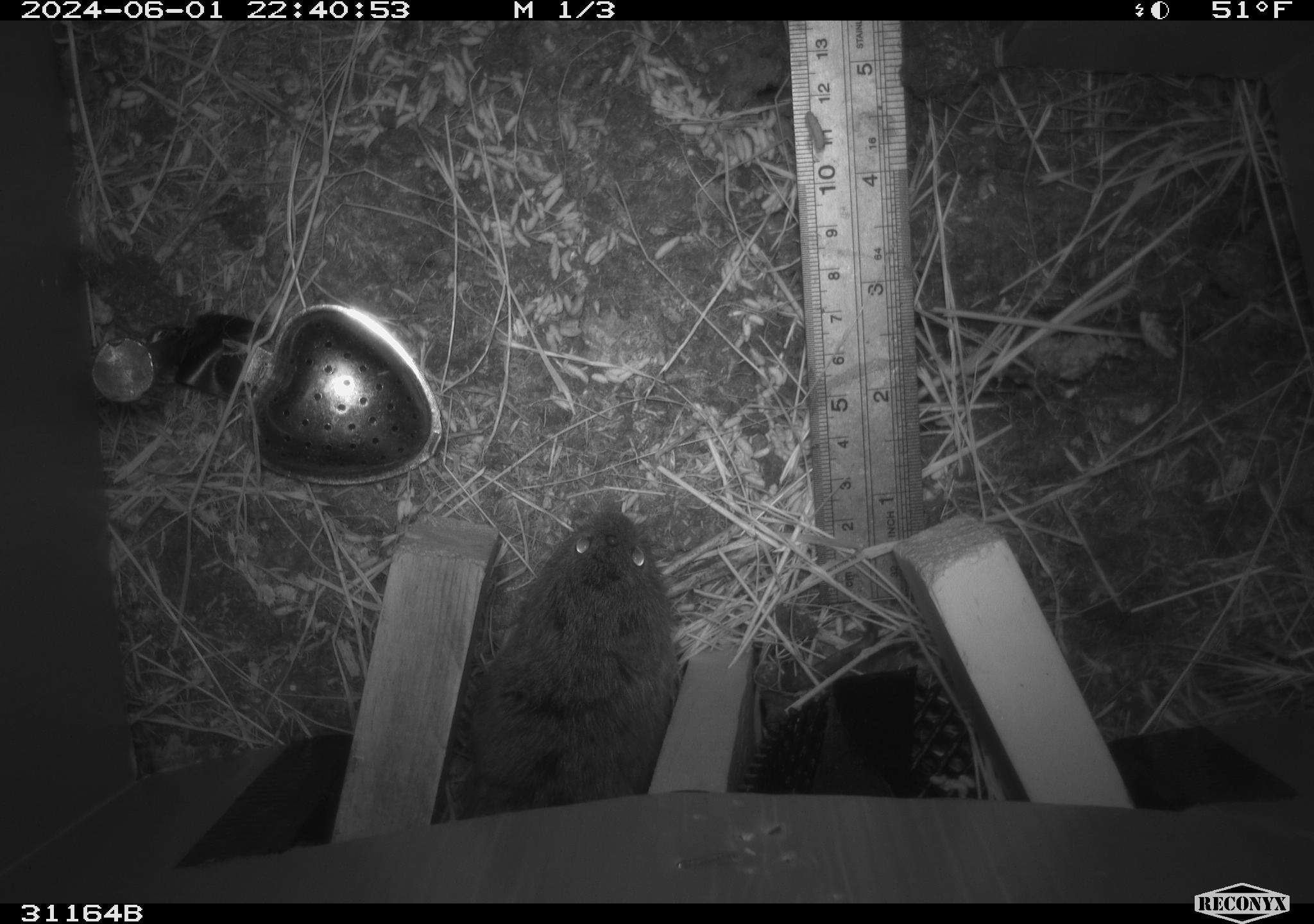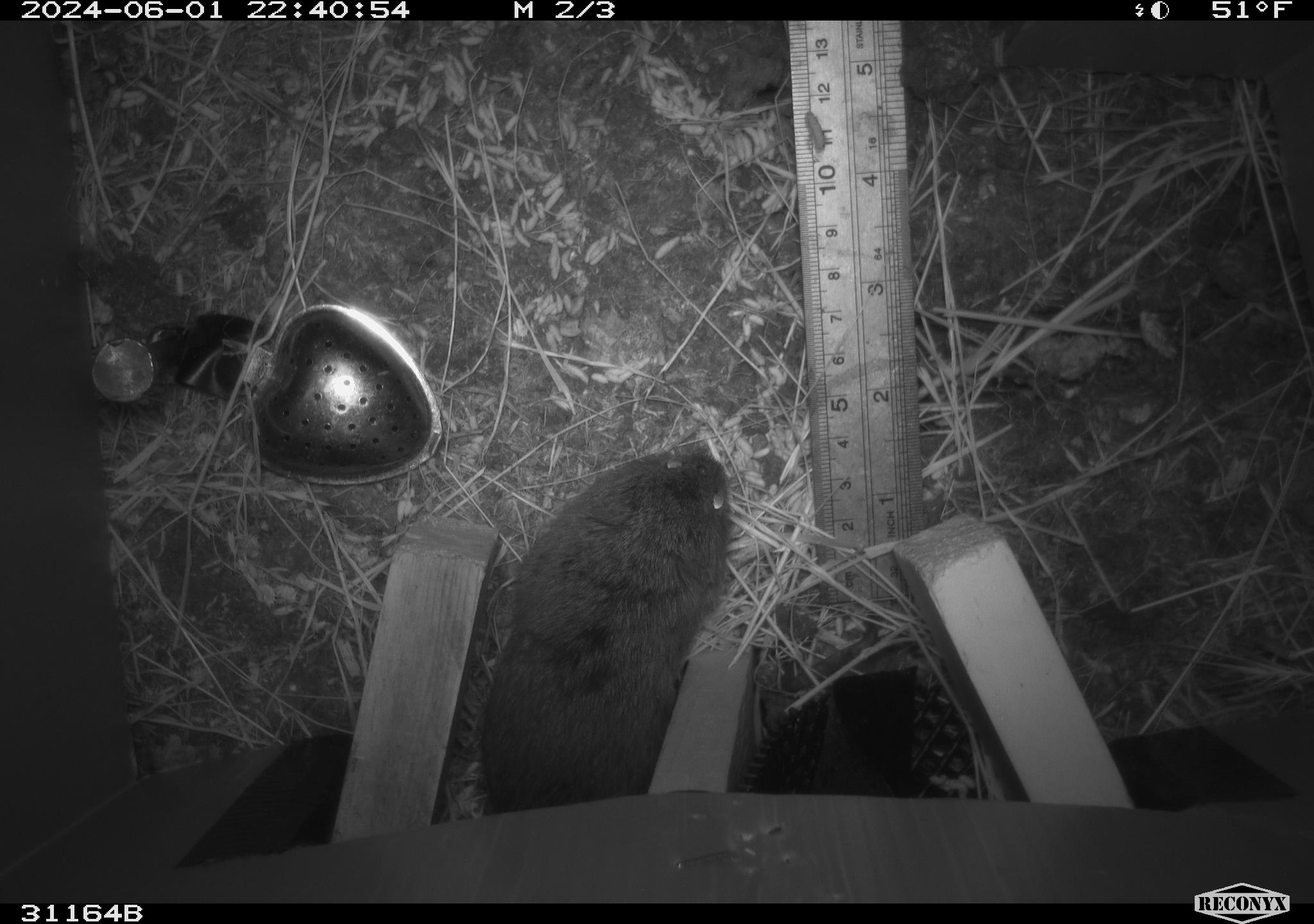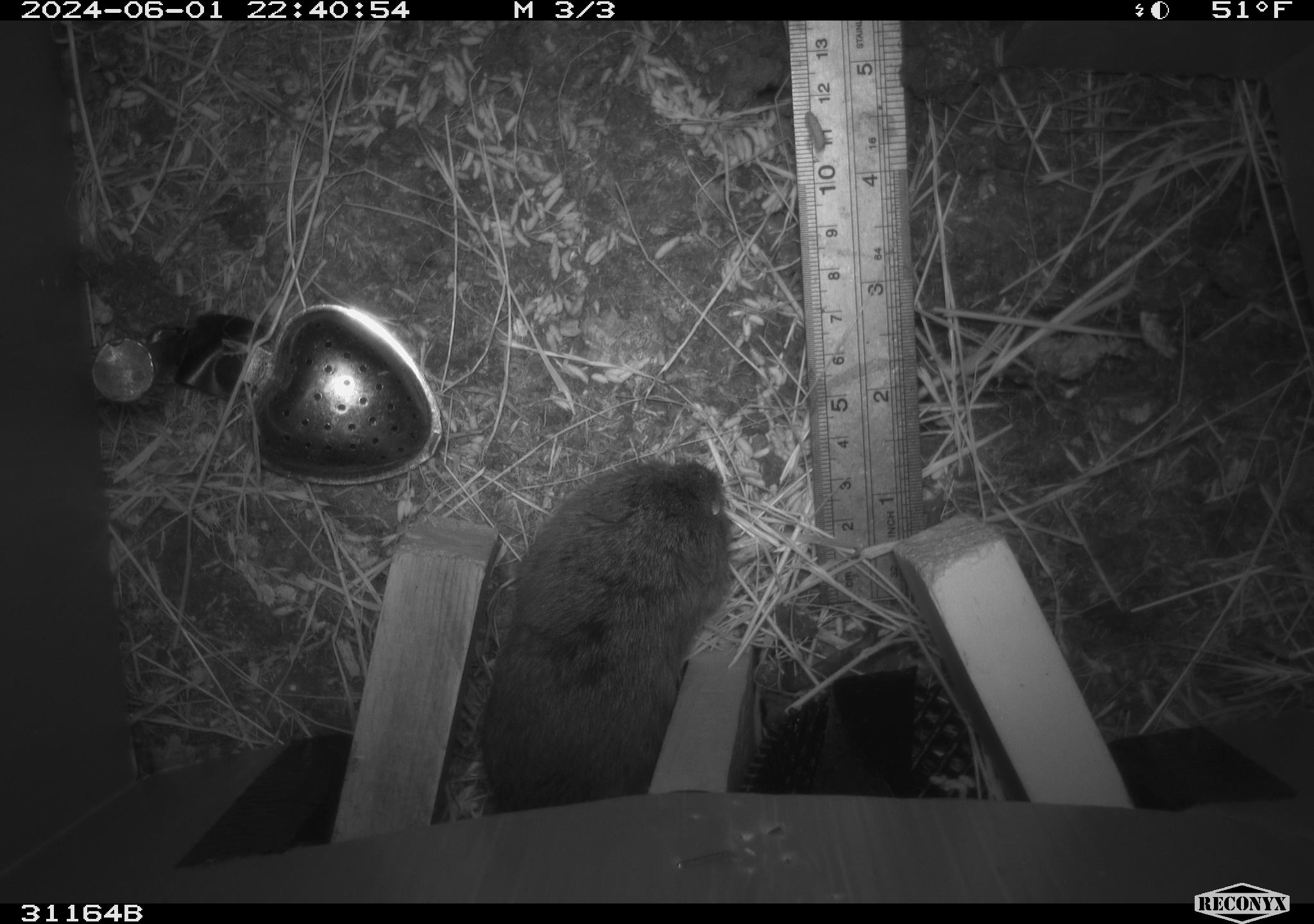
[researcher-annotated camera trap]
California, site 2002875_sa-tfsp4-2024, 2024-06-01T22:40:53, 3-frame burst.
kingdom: Animalia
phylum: Chordata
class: Mammalia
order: Rodentia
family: Cricetidae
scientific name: Arvicolinae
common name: voles, lemmings, and muskrats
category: arvicolinae subfamily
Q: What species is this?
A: Arvicolinae subfamily (voles, lemmings, and muskrats) (Arvicolinae).